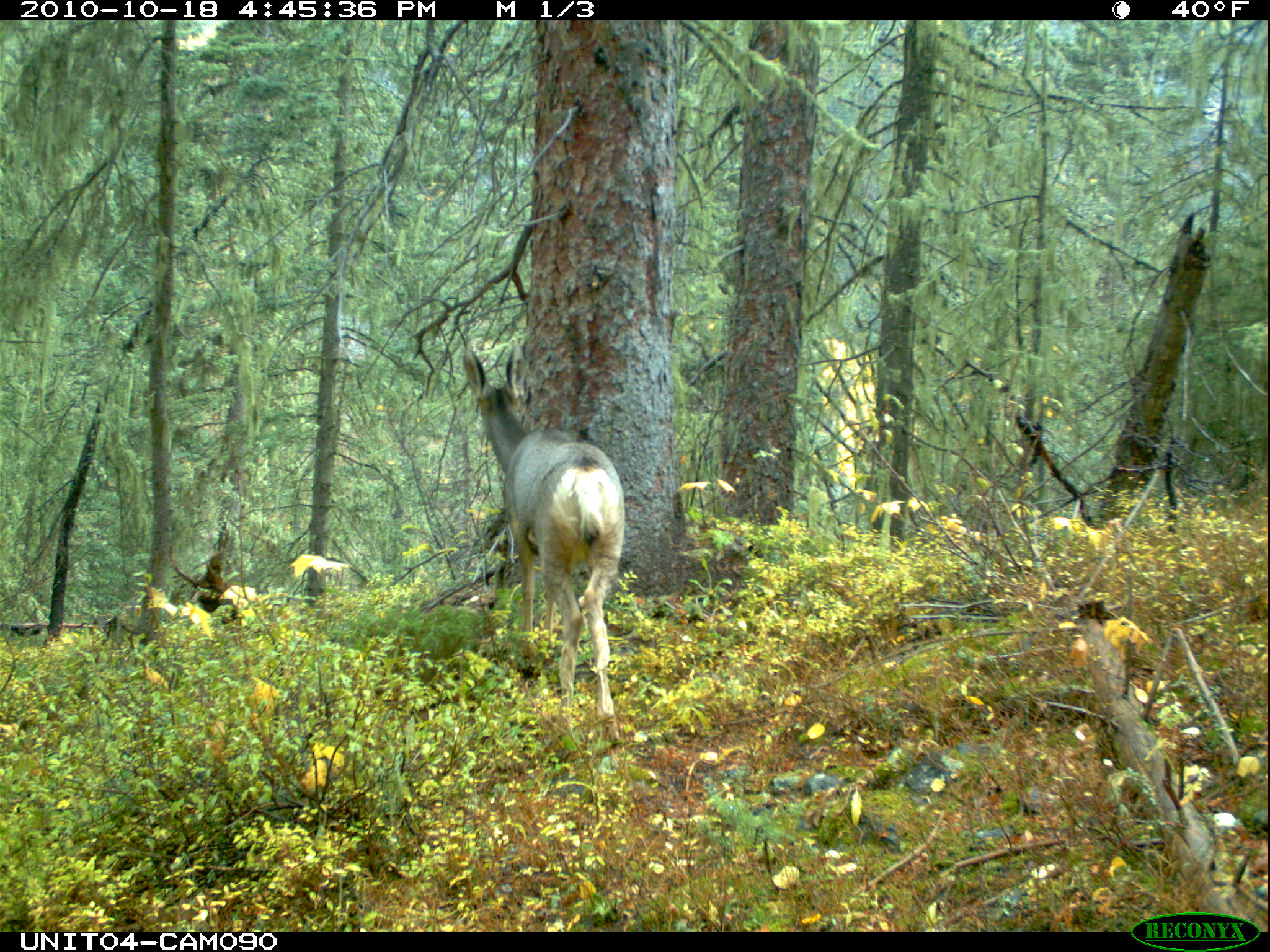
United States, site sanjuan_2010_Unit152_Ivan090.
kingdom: Animalia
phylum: Chordata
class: Mammalia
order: Artiodactyla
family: Cervidae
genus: Odocoileus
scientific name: Odocoileus hemionus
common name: mule deer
Odocoileus hemionus (mule deer).